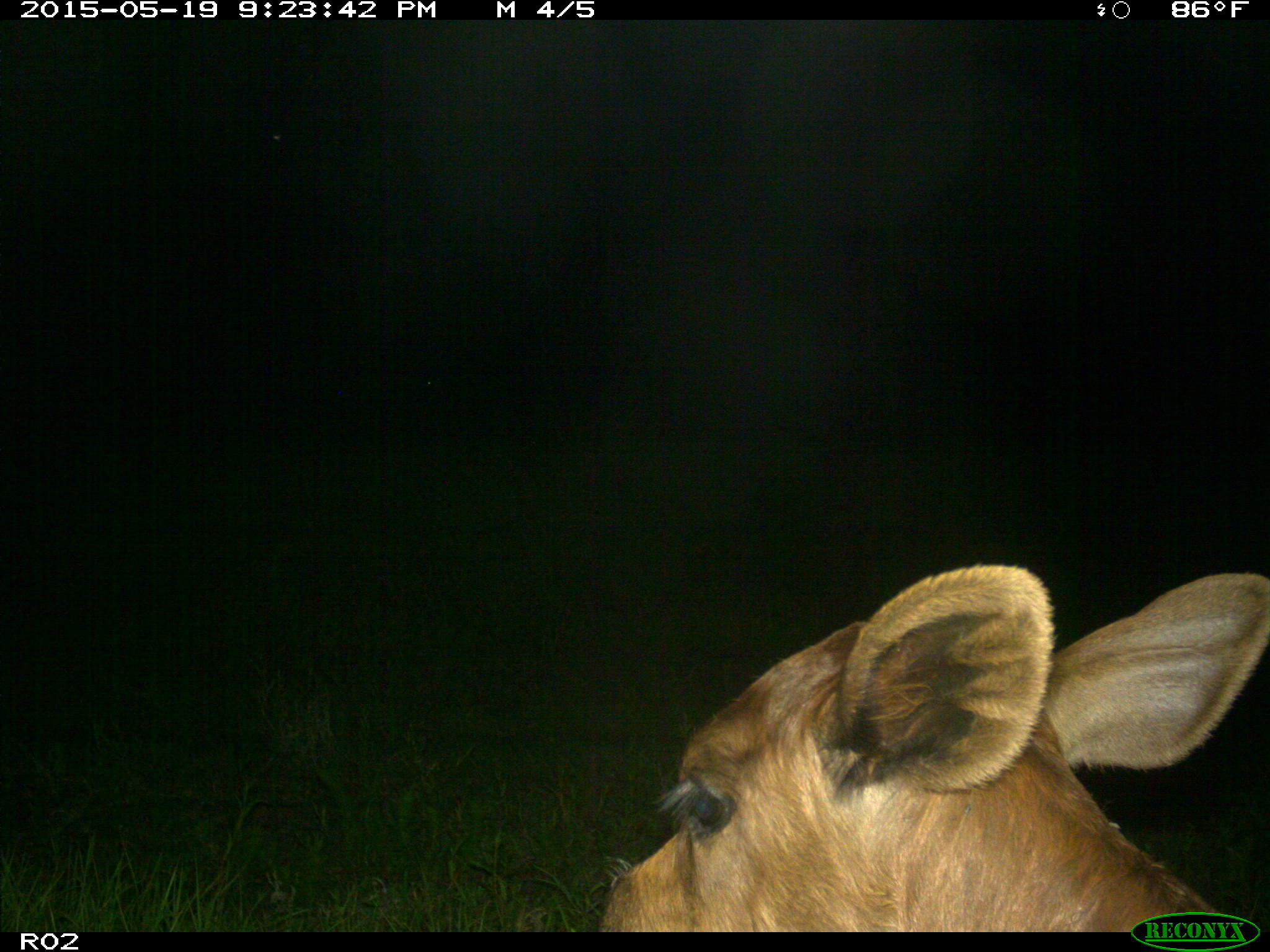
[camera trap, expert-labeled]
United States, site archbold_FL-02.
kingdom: Animalia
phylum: Chordata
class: Mammalia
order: Artiodactyla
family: Bovidae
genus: Bos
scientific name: Bos taurus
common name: domestic cow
Bos taurus (domestic cow).